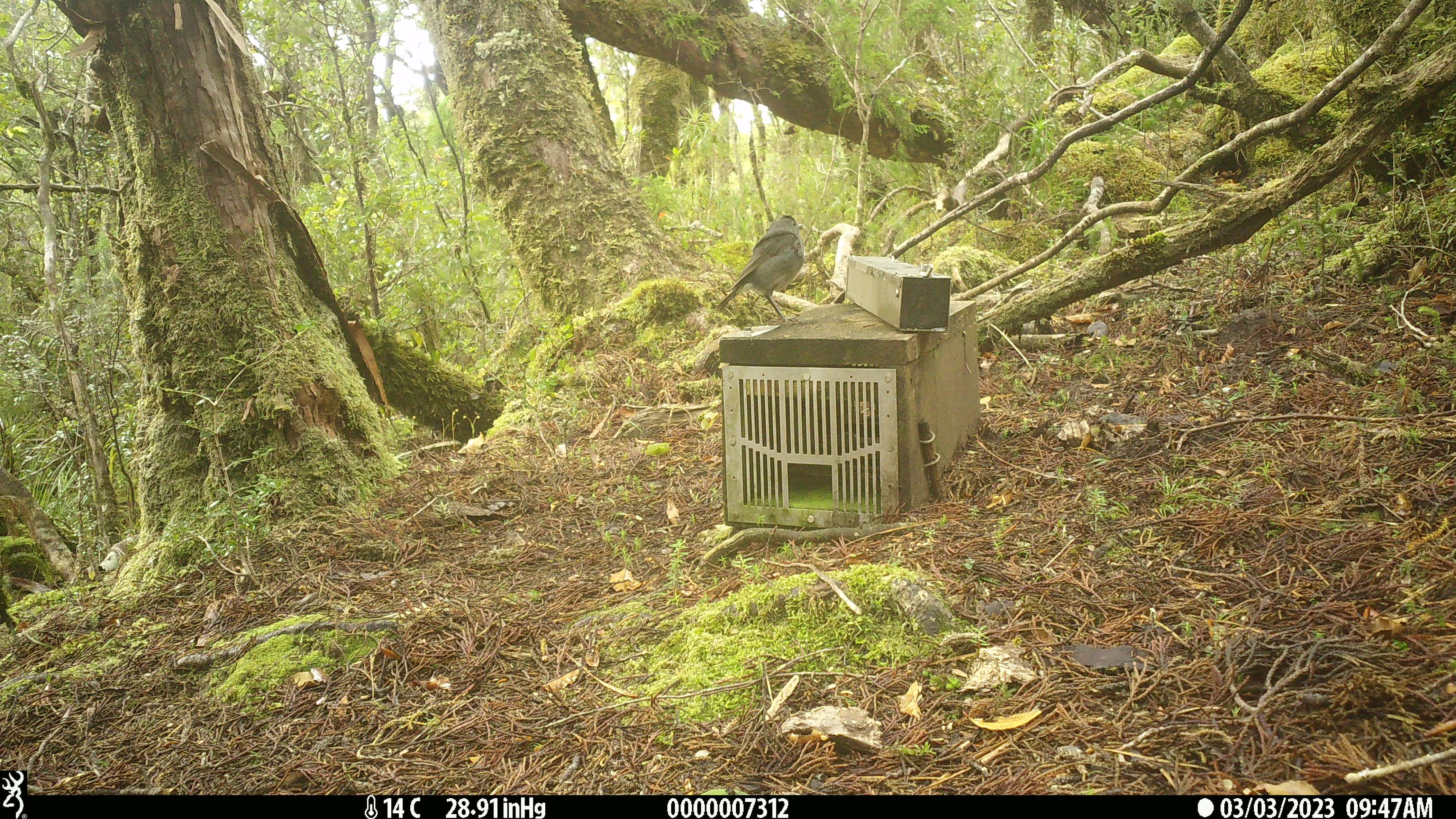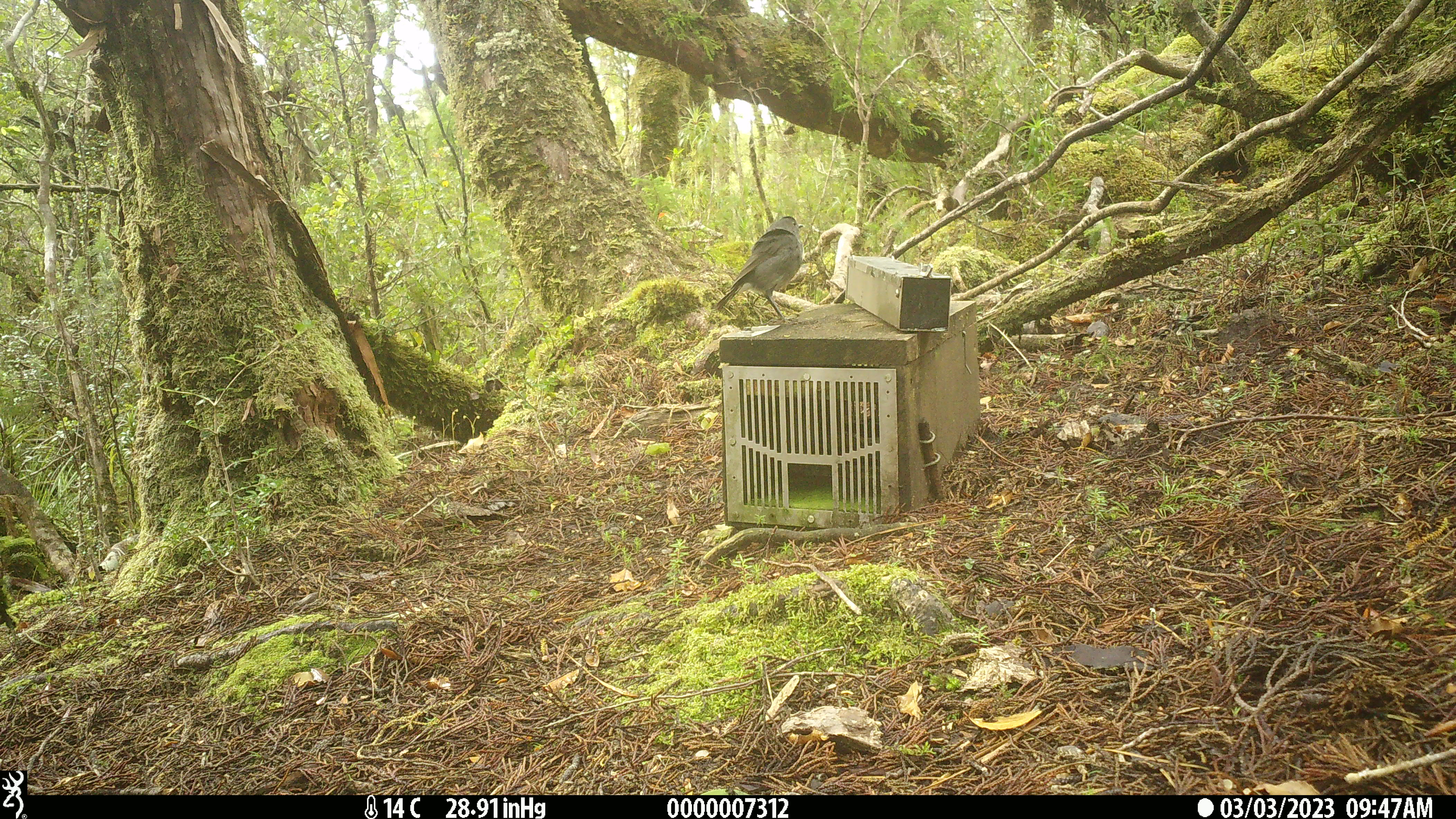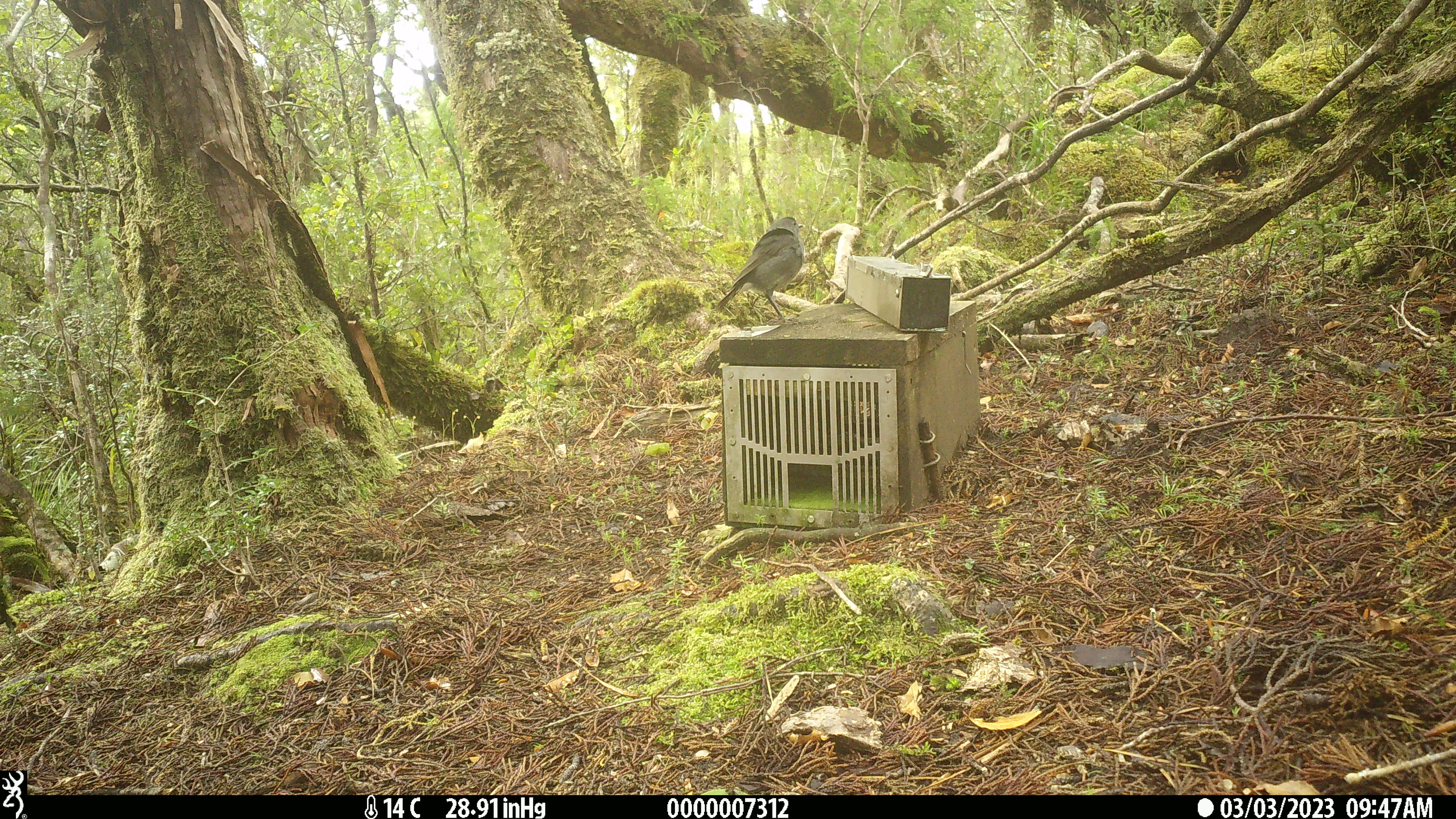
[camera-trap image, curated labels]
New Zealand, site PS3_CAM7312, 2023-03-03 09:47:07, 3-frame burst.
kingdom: Animalia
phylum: Chordata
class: Aves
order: Passeriformes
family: Petroicidae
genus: Petroica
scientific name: Petroica australis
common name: new zealand robin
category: robin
Robin (new zealand robin) (Petroica australis).